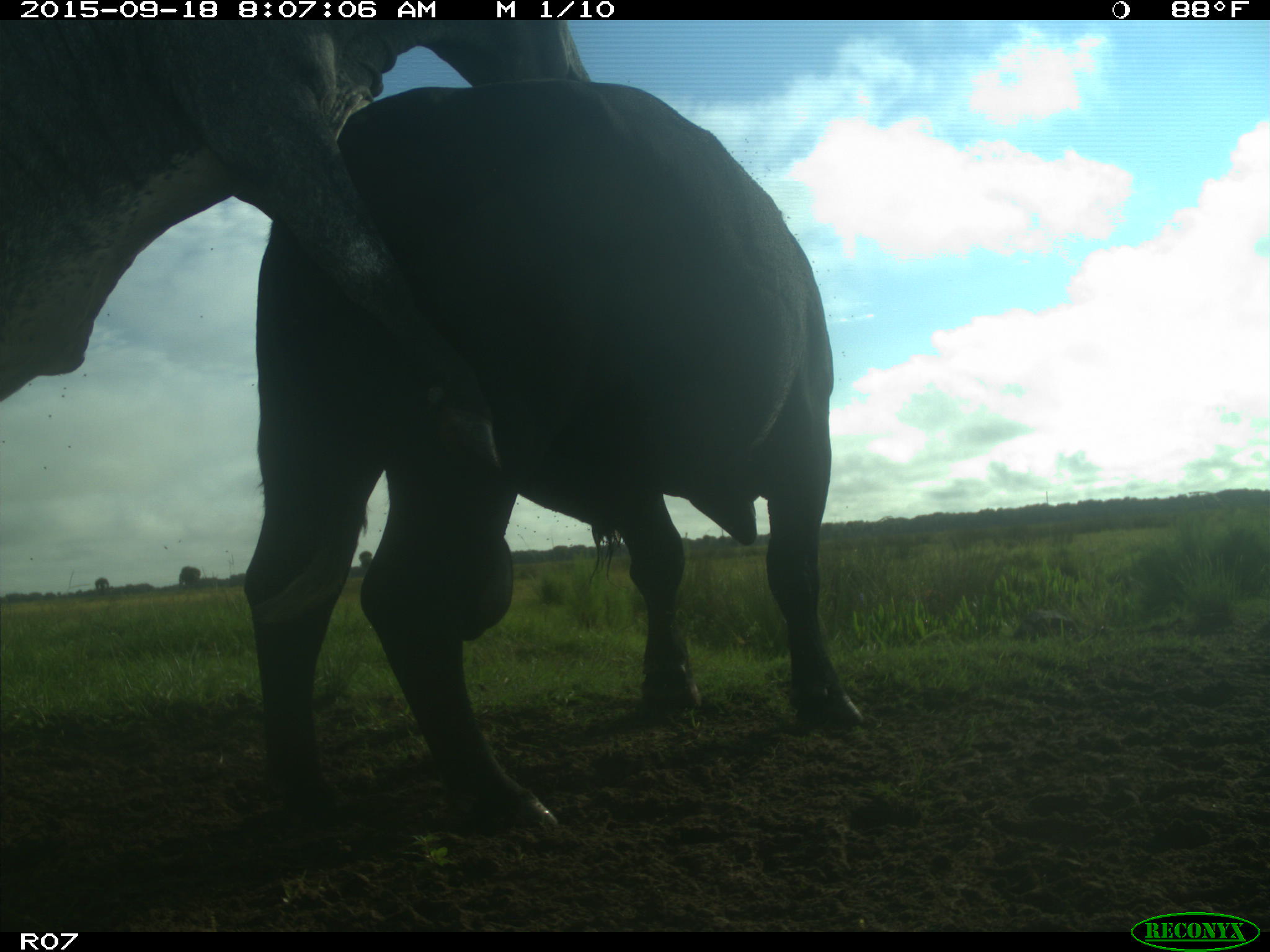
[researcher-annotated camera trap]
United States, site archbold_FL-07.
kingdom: Animalia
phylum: Chordata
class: Mammalia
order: Artiodactyla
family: Bovidae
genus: Bos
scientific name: Bos taurus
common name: domestic cow